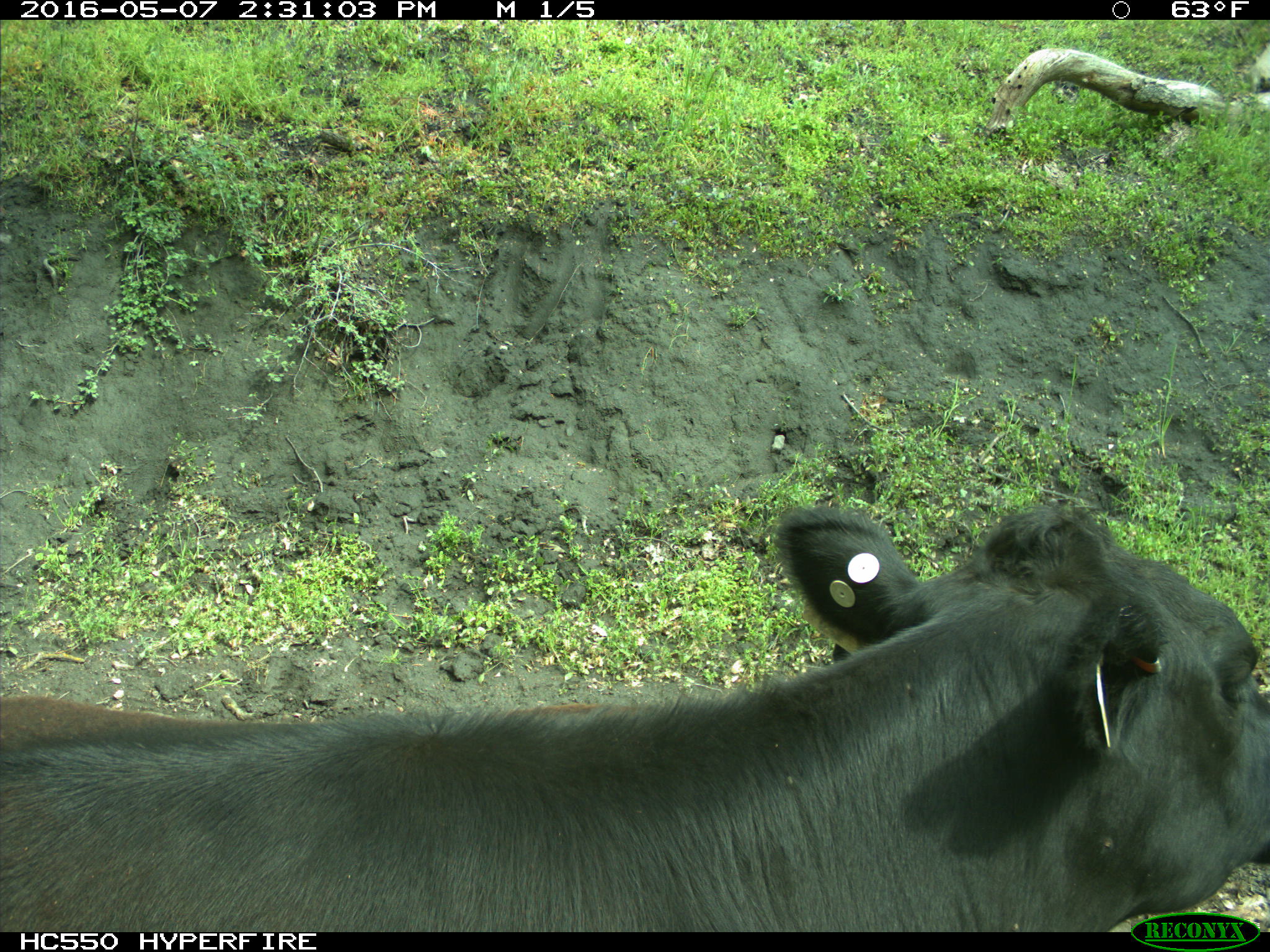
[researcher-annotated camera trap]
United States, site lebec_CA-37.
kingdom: Animalia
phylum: Chordata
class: Mammalia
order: Artiodactyla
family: Bovidae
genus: Bos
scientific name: Bos taurus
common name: domestic cow